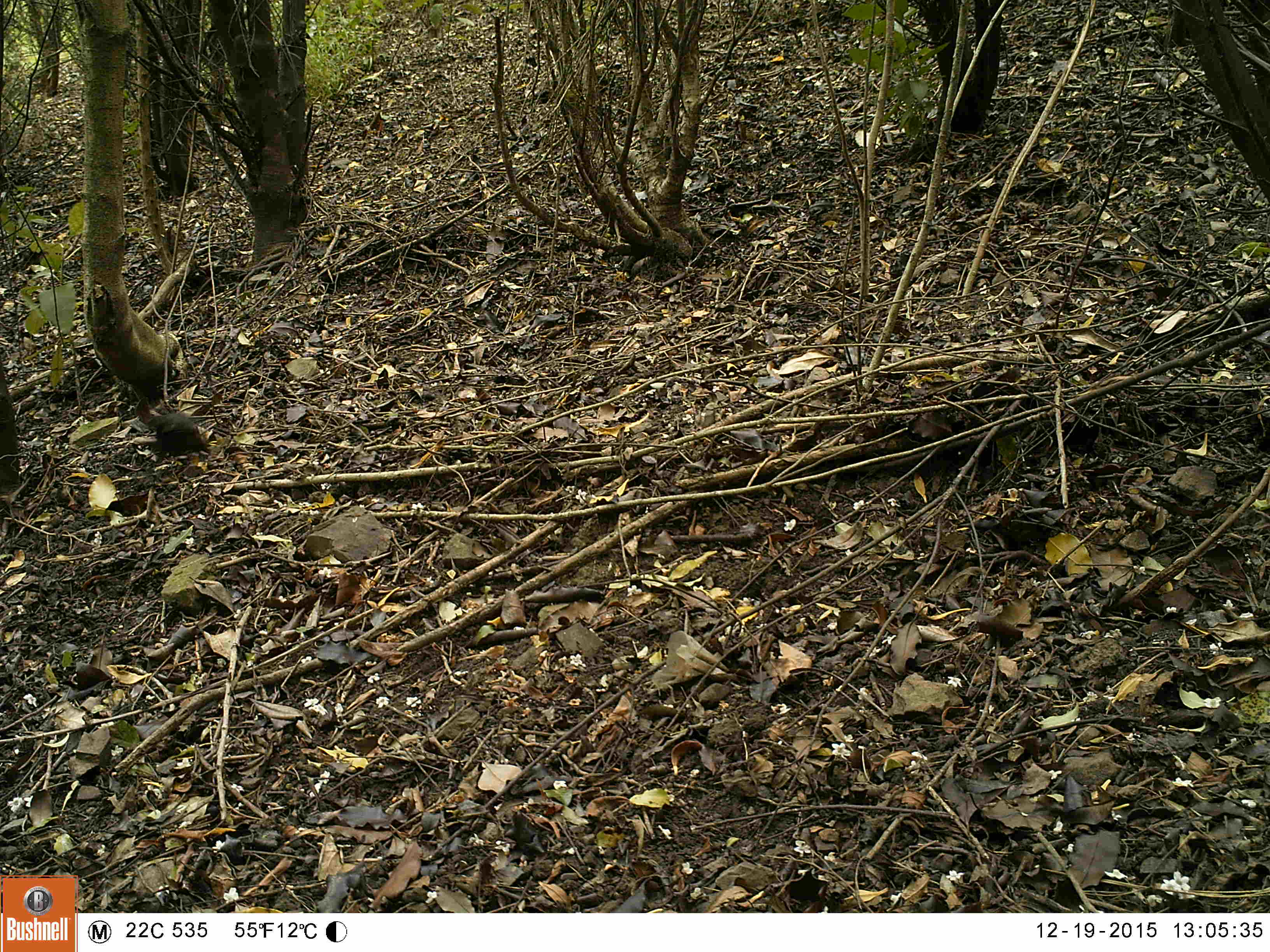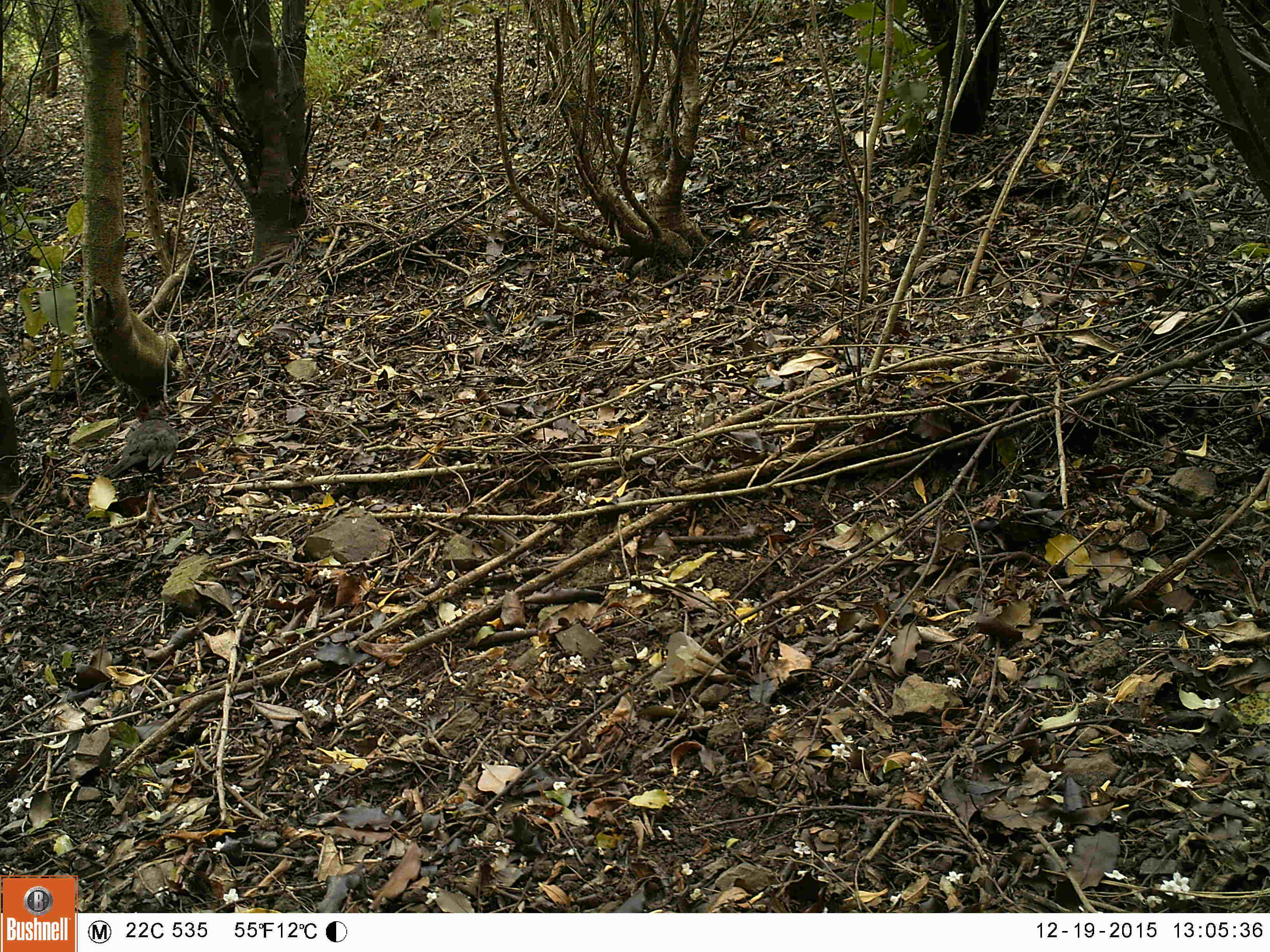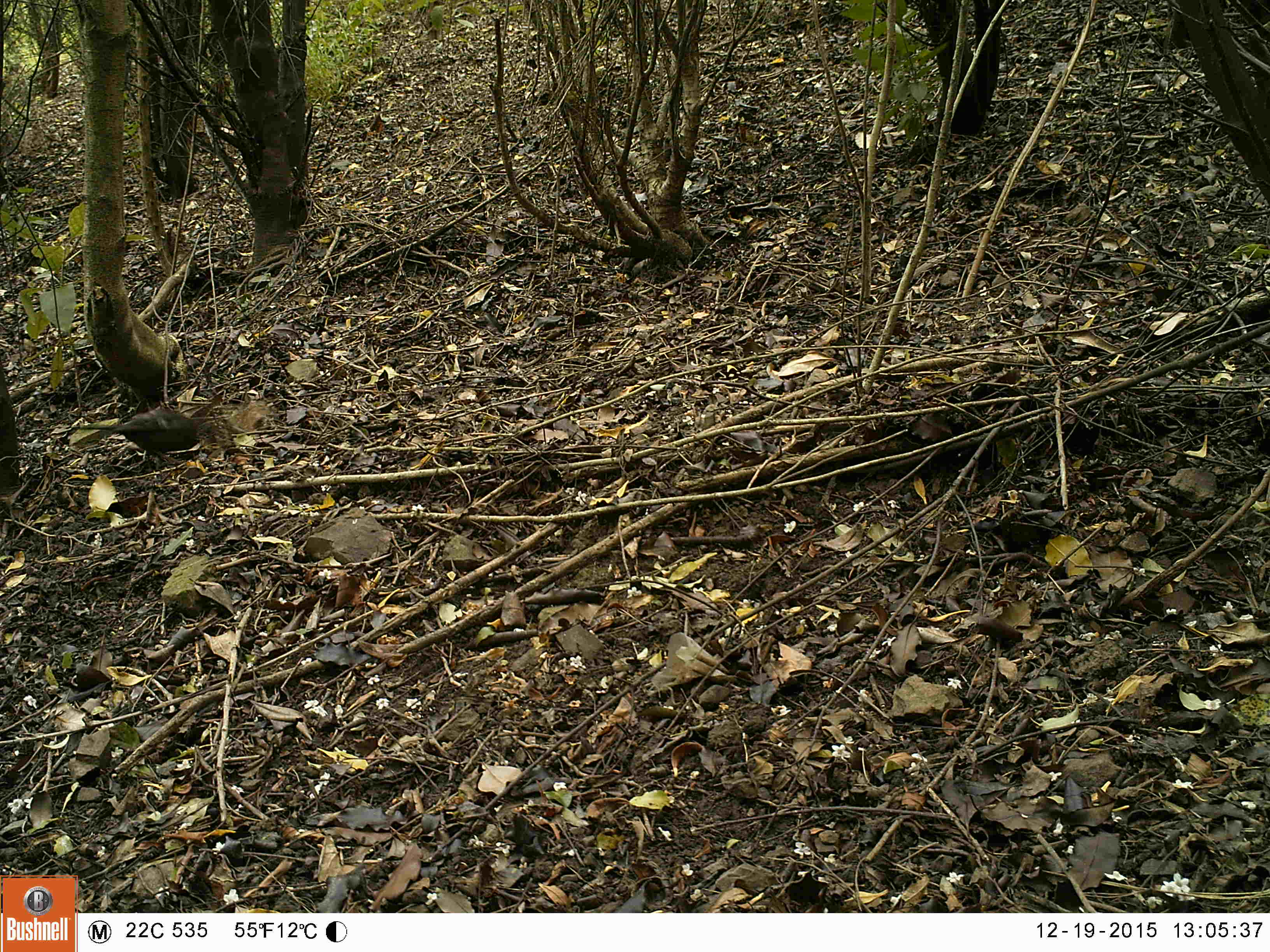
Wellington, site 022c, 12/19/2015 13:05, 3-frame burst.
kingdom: Animalia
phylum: Chordata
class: Aves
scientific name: Aves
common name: bird